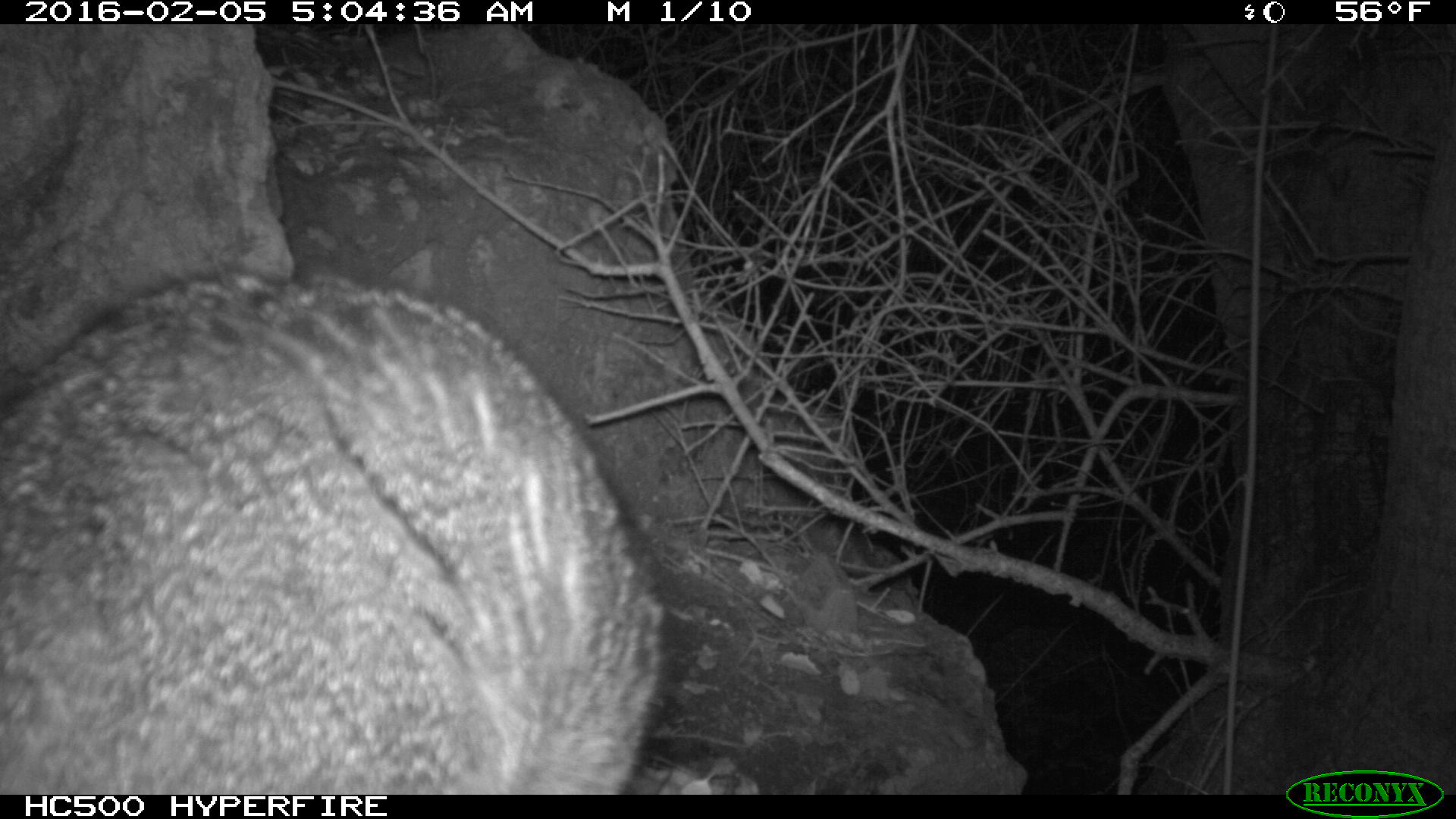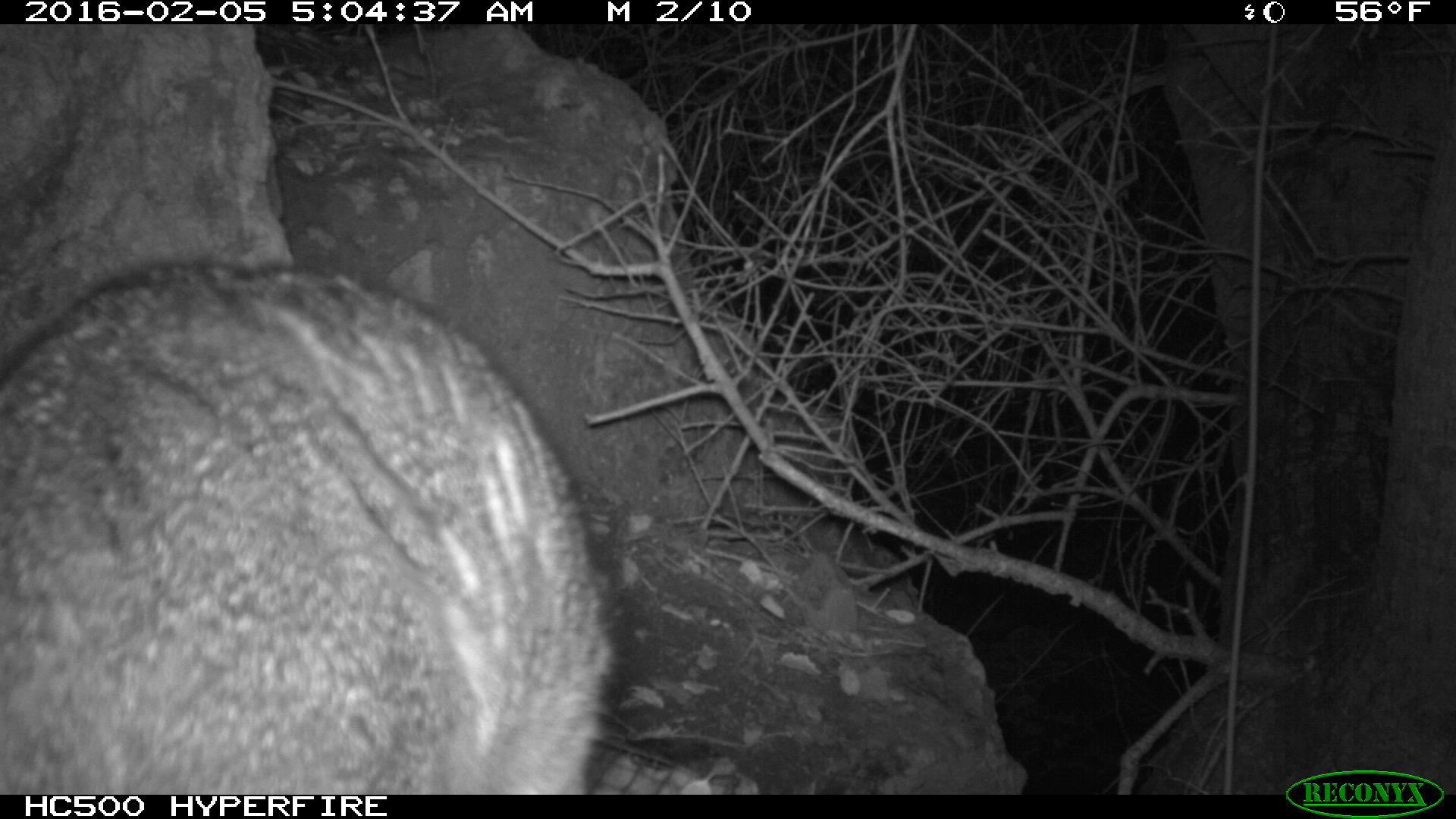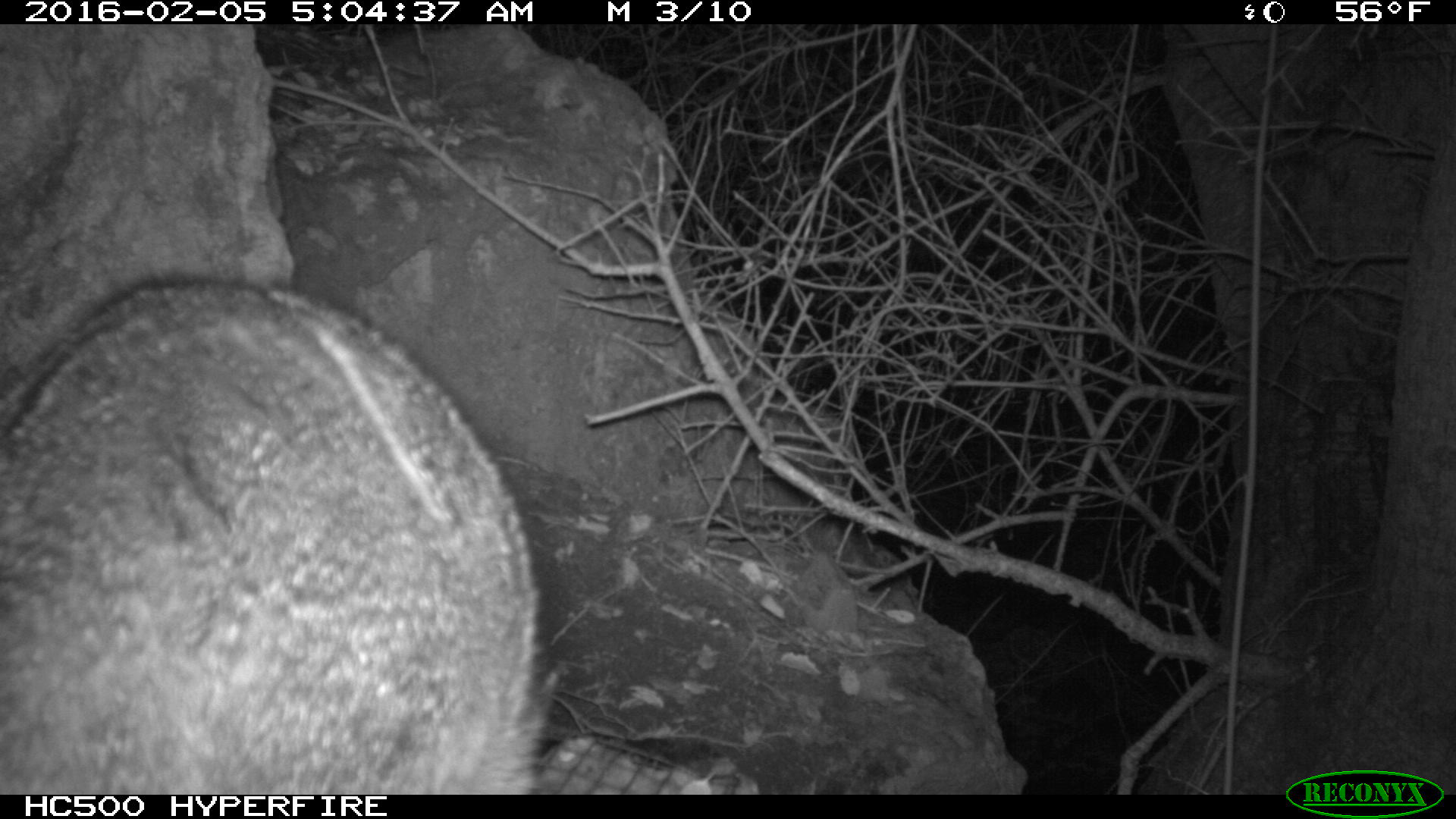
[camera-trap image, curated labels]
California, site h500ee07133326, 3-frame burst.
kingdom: Animalia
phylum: Chordata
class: Mammalia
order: Carnivora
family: Canidae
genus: Urocyon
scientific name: Urocyon littoralis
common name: island fox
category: fox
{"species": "fox (island fox) (Urocyon littoralis)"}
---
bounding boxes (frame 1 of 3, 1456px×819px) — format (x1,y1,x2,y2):
fox: (0,265,667,793)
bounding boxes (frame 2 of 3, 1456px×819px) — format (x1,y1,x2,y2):
fox: (0,265,618,794)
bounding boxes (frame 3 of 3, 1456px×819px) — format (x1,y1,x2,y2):
fox: (0,271,556,792)